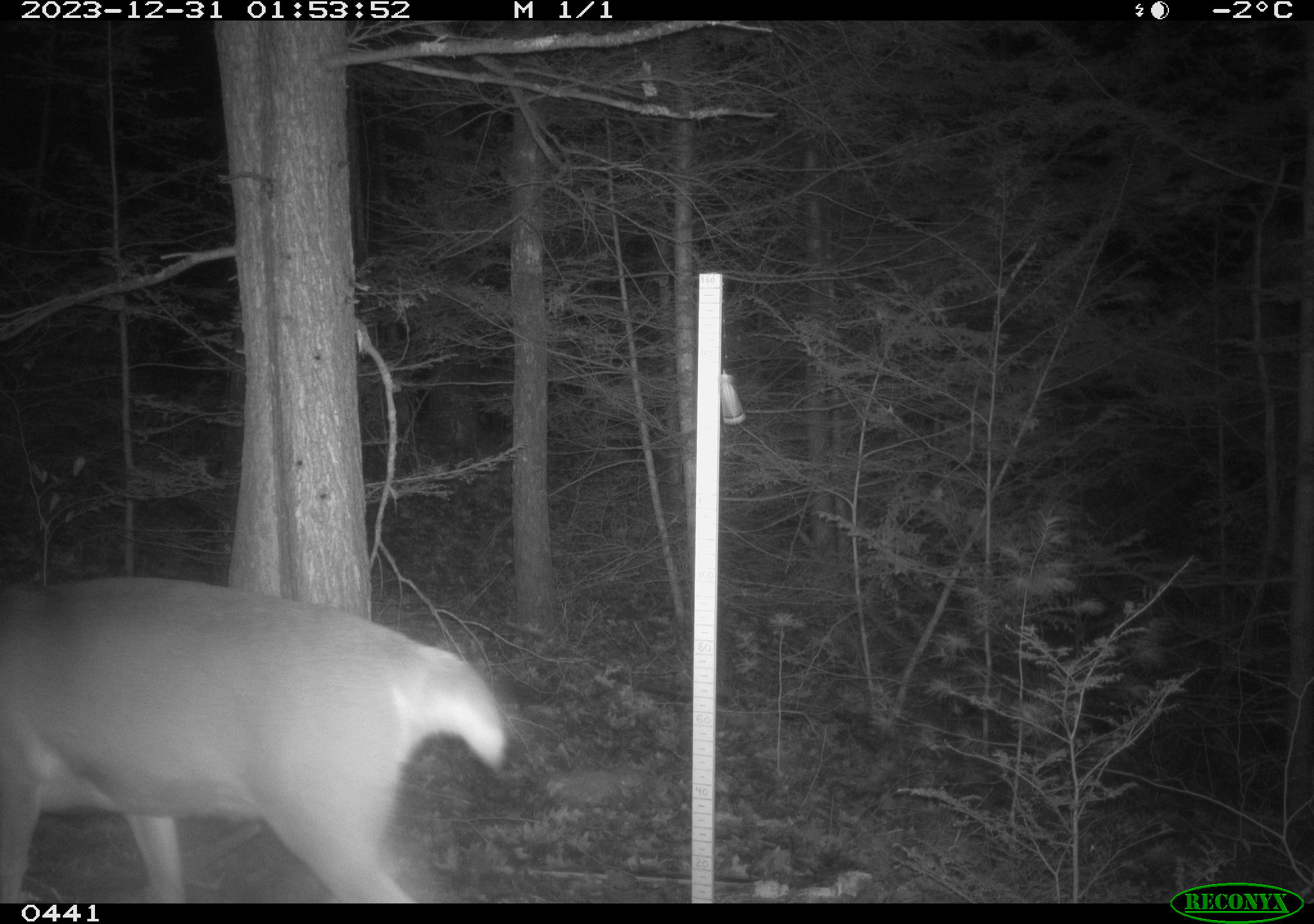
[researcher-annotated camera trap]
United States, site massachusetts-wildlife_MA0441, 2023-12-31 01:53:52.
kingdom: Animalia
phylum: Chordata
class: Mammalia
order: Artiodactyla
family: Cervidae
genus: Odocoileus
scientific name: Odocoileus virginianus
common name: white-tailed deer